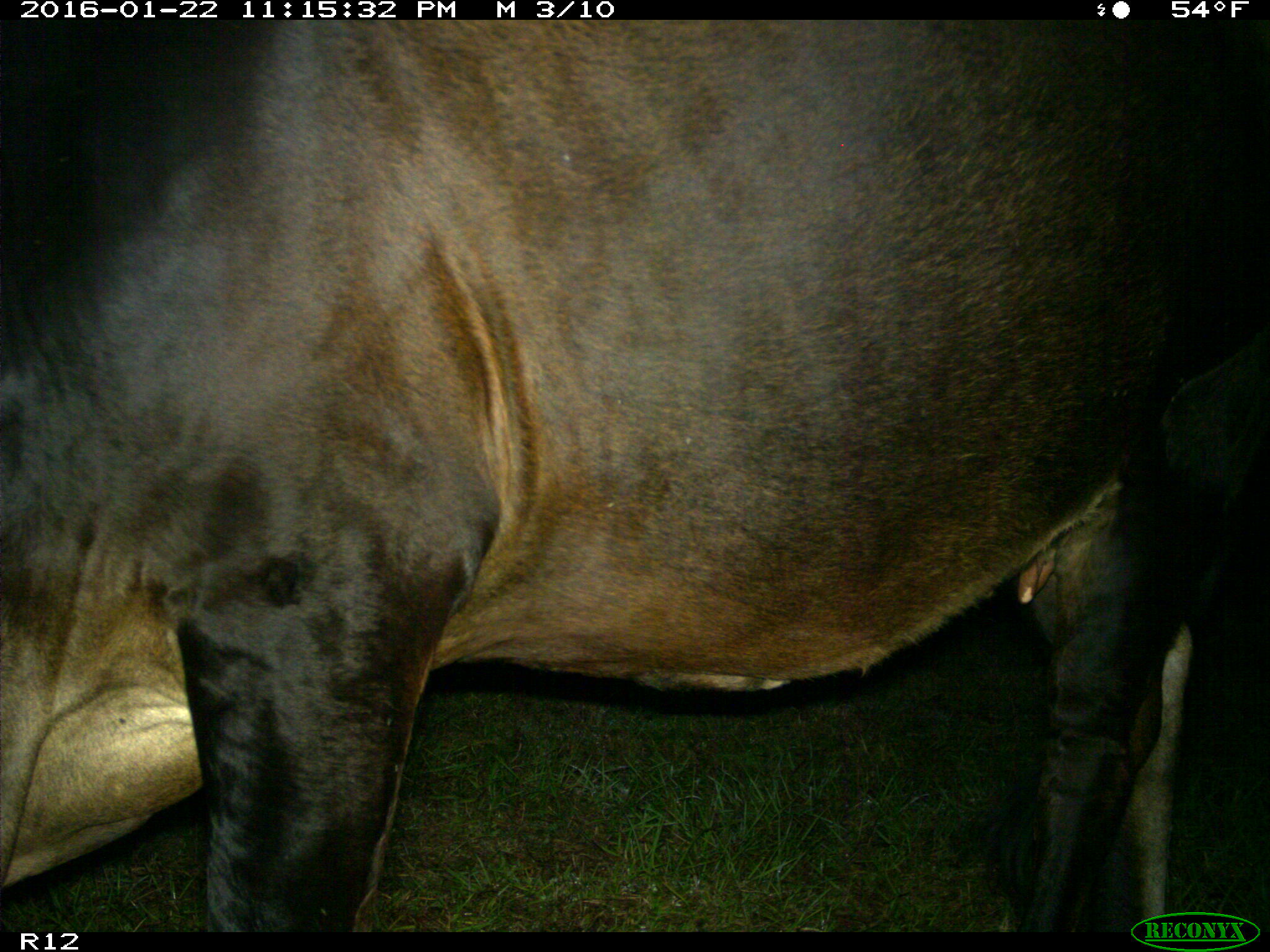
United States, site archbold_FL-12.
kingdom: Animalia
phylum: Chordata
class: Mammalia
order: Artiodactyla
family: Bovidae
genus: Bos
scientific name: Bos taurus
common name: domestic cow